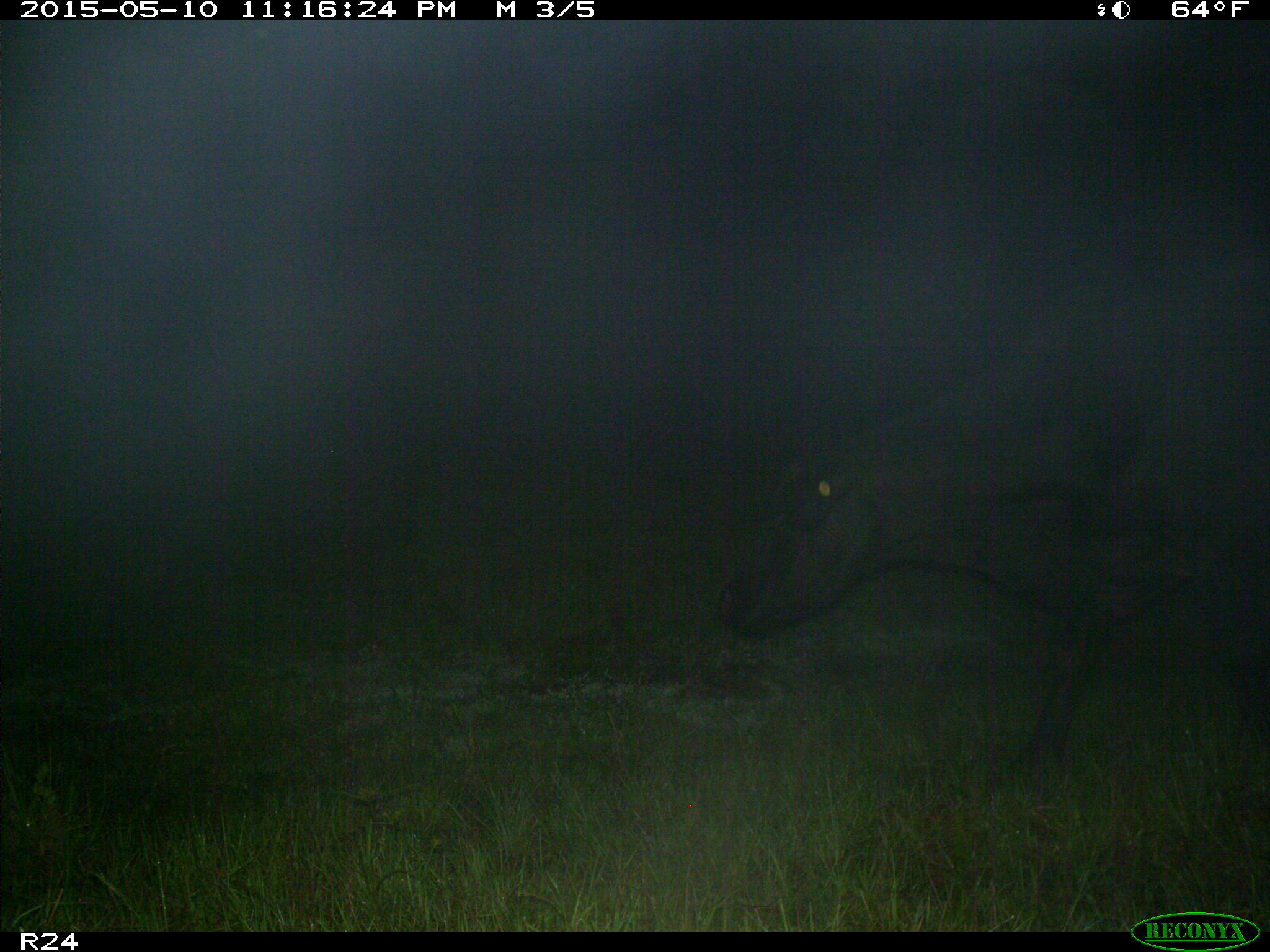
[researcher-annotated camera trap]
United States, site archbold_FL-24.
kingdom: Animalia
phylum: Chordata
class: Mammalia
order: Artiodactyla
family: Bovidae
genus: Bos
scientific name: Bos taurus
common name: domestic cow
Bos taurus (domestic cow).